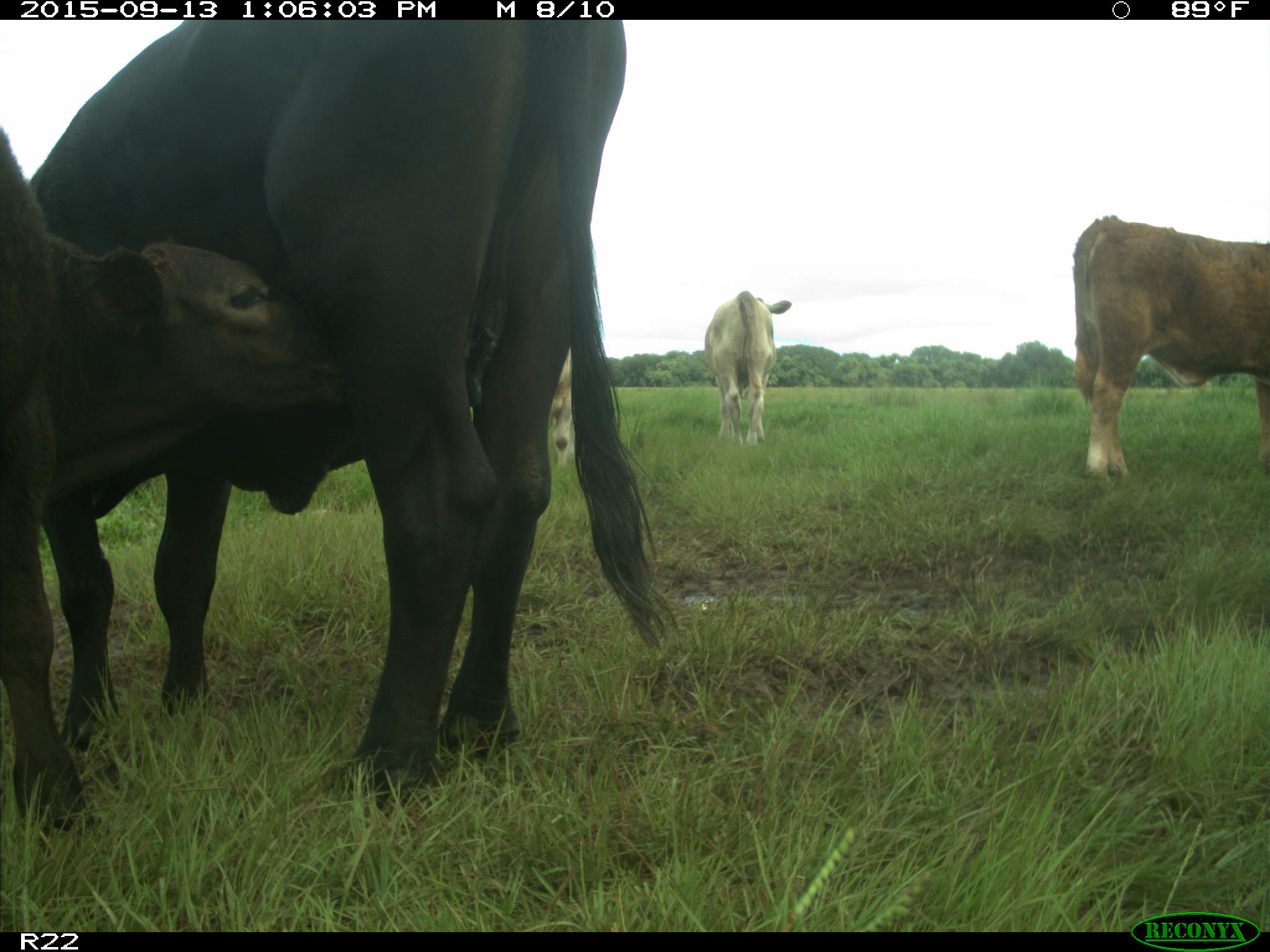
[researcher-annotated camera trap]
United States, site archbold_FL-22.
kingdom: Animalia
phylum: Chordata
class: Mammalia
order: Artiodactyla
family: Bovidae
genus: Bos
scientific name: Bos taurus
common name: domestic cow